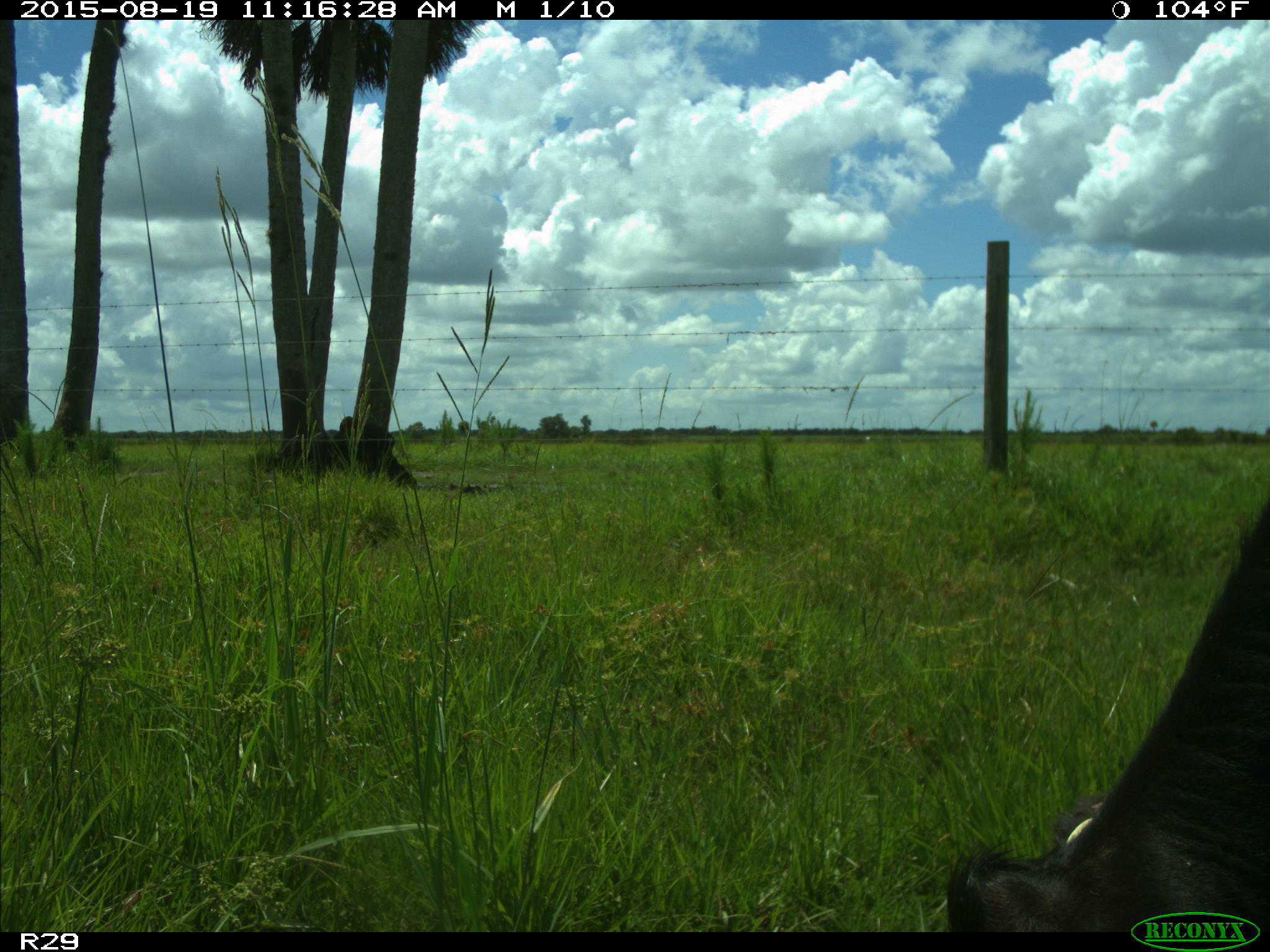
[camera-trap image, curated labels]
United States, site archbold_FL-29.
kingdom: Animalia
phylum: Chordata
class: Mammalia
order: Artiodactyla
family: Bovidae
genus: Bos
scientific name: Bos taurus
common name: domestic cow